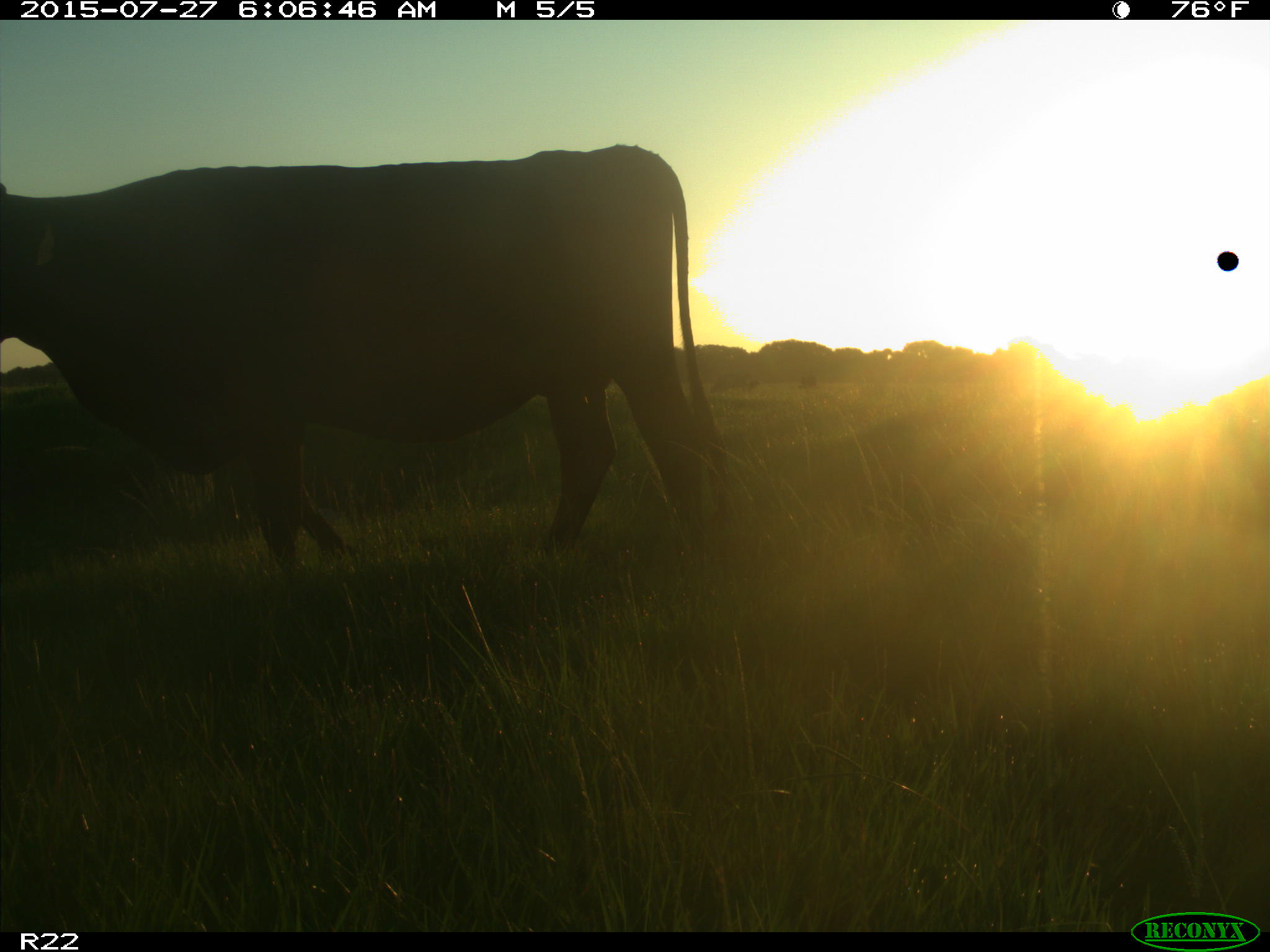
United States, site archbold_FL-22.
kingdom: Animalia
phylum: Chordata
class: Mammalia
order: Artiodactyla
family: Bovidae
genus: Bos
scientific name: Bos taurus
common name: domestic cow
Bos taurus (domestic cow).